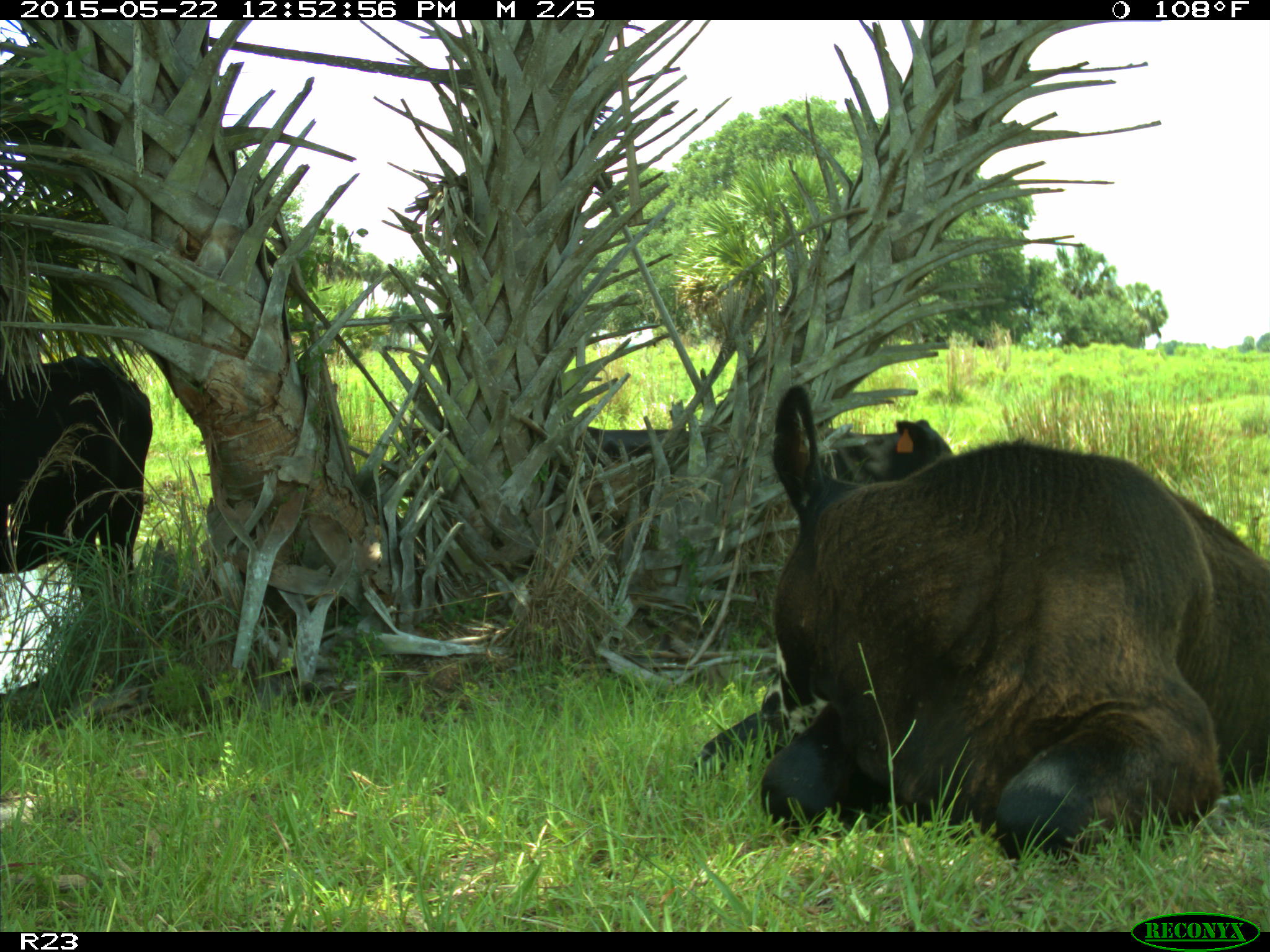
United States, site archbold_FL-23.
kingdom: Animalia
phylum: Chordata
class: Mammalia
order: Artiodactyla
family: Bovidae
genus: Bos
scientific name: Bos taurus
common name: domestic cow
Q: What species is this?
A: Bos taurus (domestic cow).